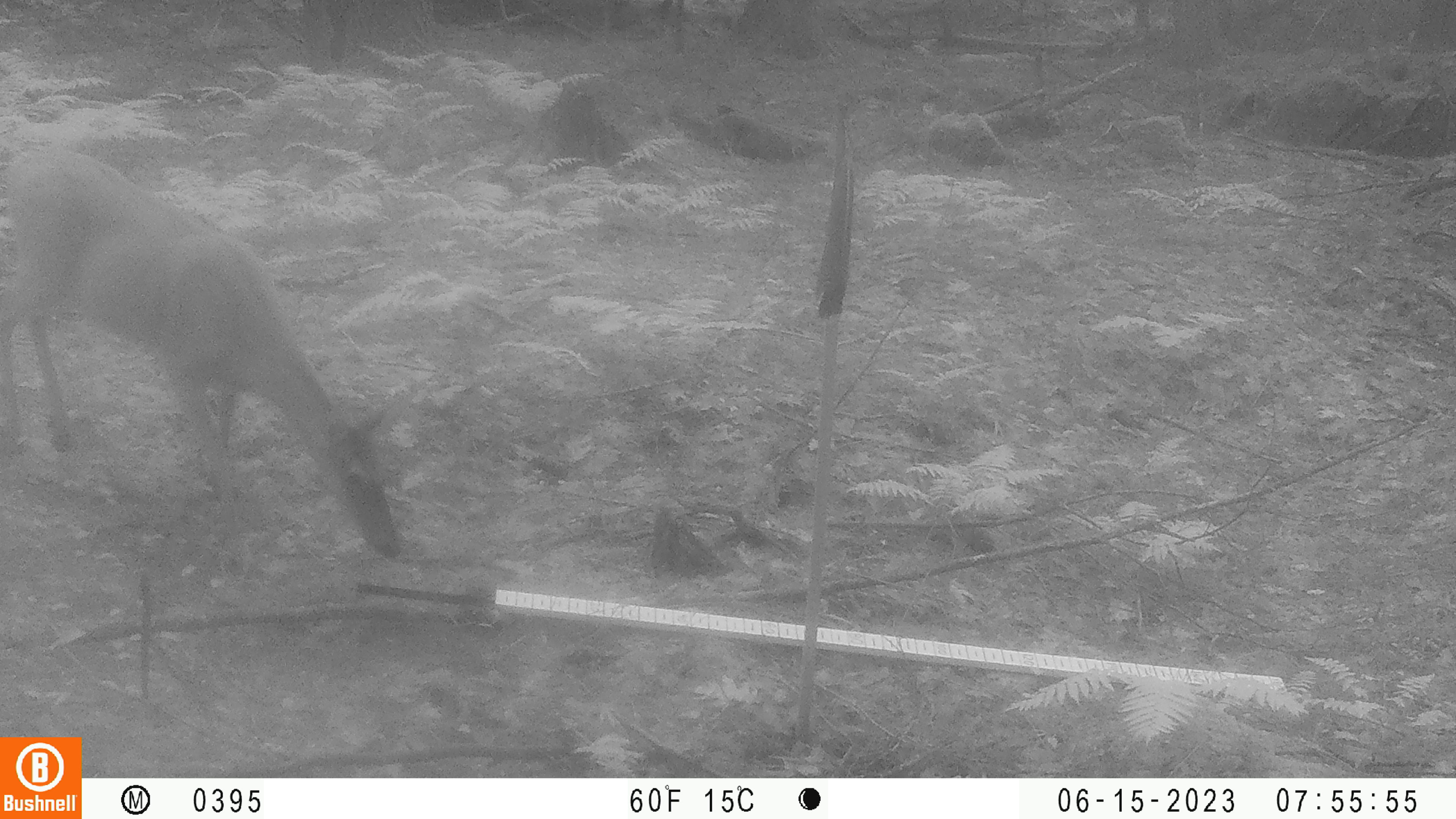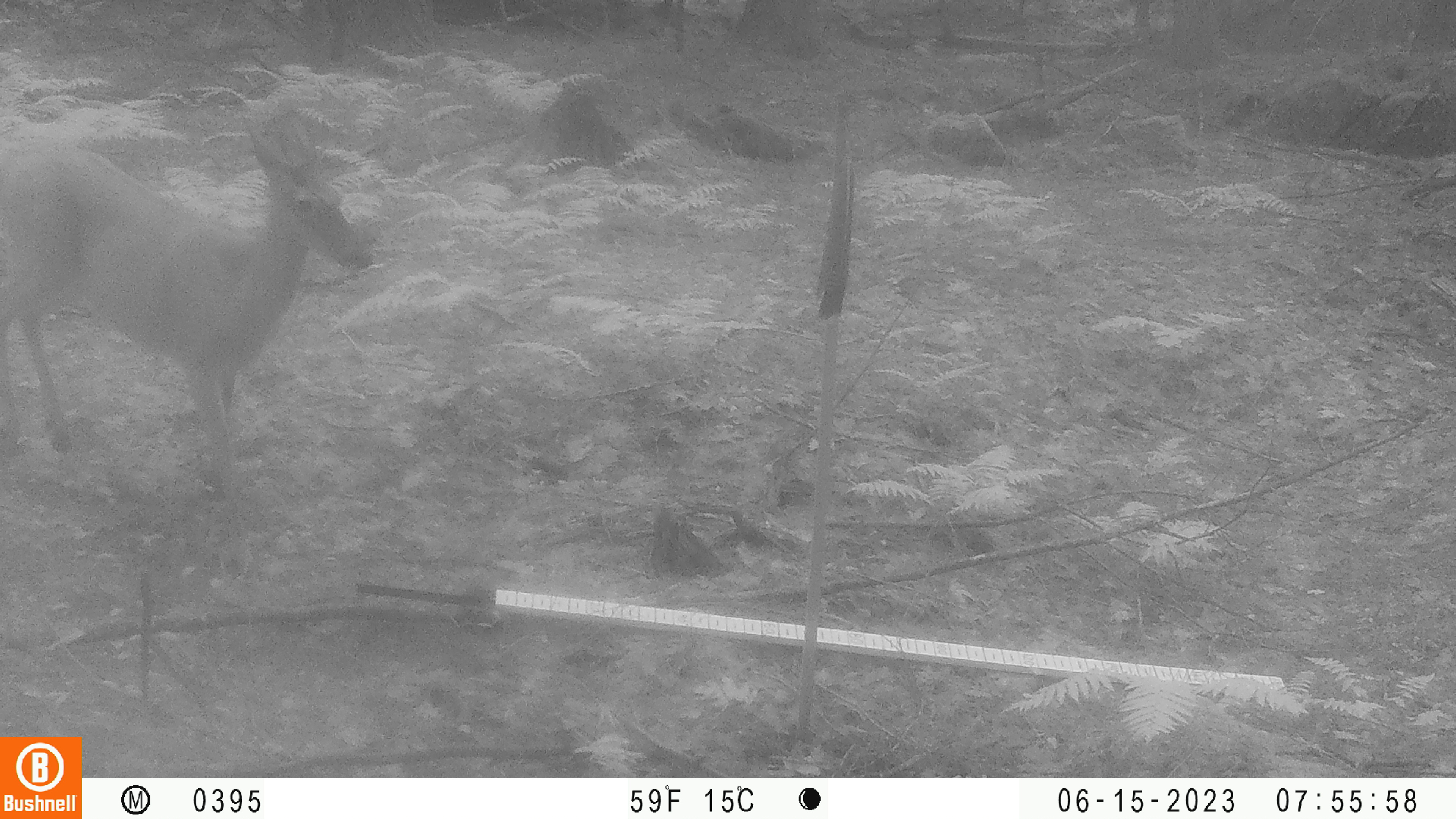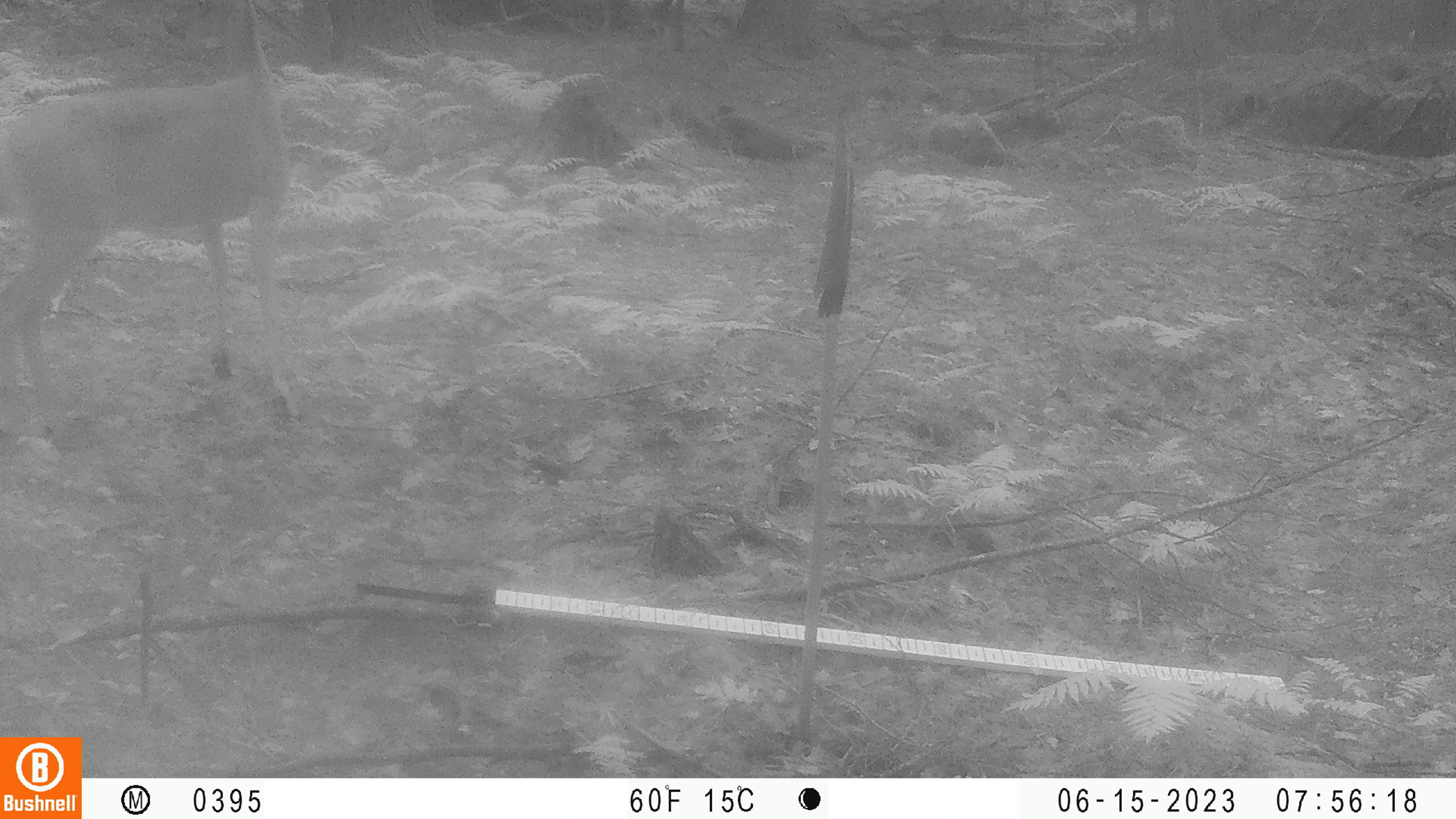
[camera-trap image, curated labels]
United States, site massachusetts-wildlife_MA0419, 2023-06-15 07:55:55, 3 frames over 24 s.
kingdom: Animalia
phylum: Chordata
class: Mammalia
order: Artiodactyla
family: Cervidae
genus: Odocoileus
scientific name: Odocoileus virginianus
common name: white-tailed deer